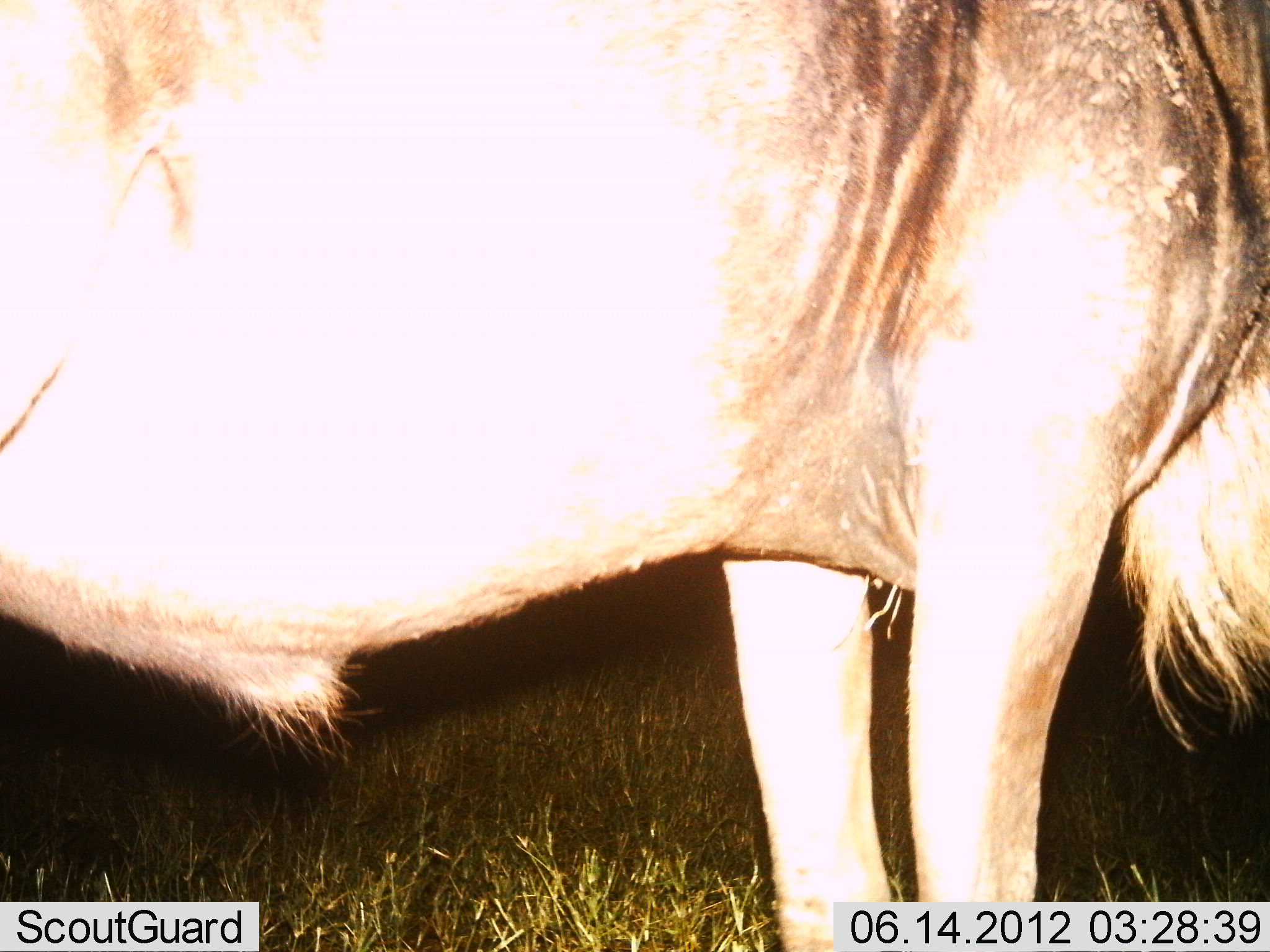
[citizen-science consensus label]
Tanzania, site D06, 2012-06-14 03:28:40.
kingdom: Animalia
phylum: Chordata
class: Mammalia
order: Artiodactyla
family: Bovidae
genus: Connochaetes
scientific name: Connochaetes taurinus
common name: blue wildebeest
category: wildebeest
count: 1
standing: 100%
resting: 0%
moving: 0%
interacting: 0%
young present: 0%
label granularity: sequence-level